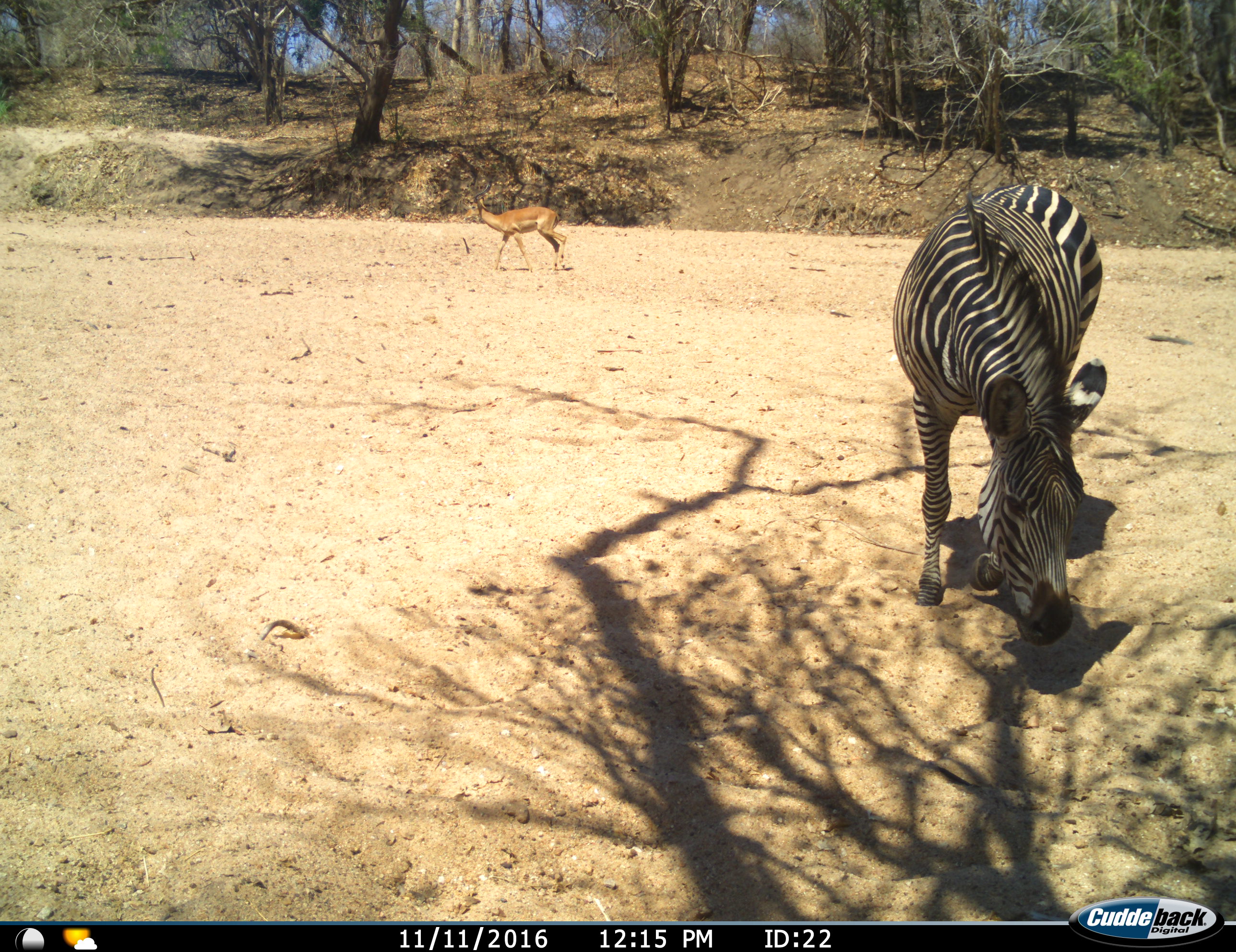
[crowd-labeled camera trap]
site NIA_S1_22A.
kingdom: Animalia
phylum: Chordata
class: Mammalia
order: Artiodactyla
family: Bovidae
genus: Aepyceros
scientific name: Aepyceros melampus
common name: impala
Impala (Aepyceros melampus), count 1. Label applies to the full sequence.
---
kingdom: Animalia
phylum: Chordata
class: Mammalia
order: Perissodactyla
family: Equidae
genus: Equus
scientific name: Equus quagga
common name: plains zebra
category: zebraplains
Zebraplains (plains zebra) (Equus quagga), count 1. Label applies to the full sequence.